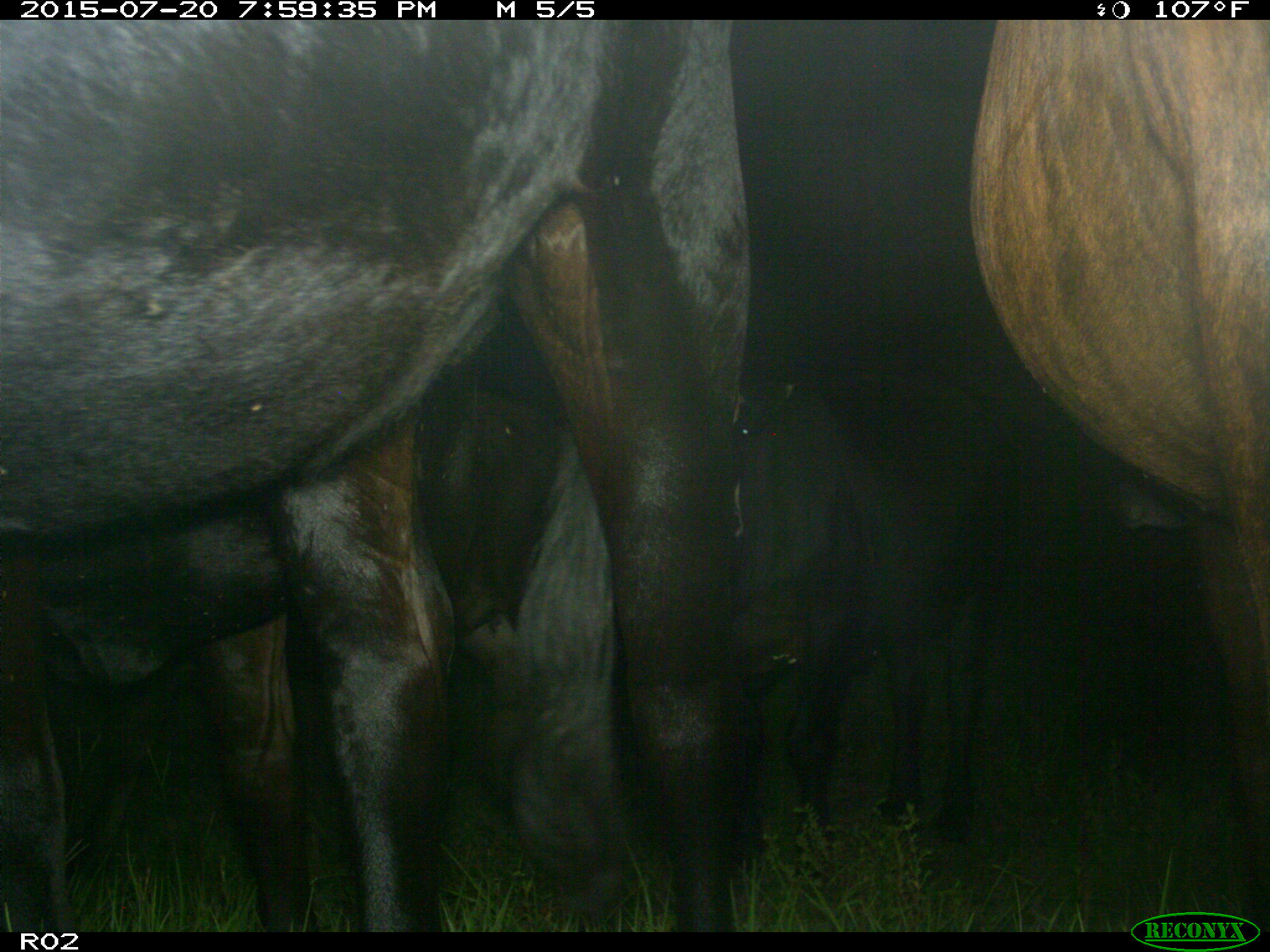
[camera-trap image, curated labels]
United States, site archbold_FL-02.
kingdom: Animalia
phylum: Chordata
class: Mammalia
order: Artiodactyla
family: Bovidae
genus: Bos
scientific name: Bos taurus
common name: domestic cow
Bos taurus (domestic cow).